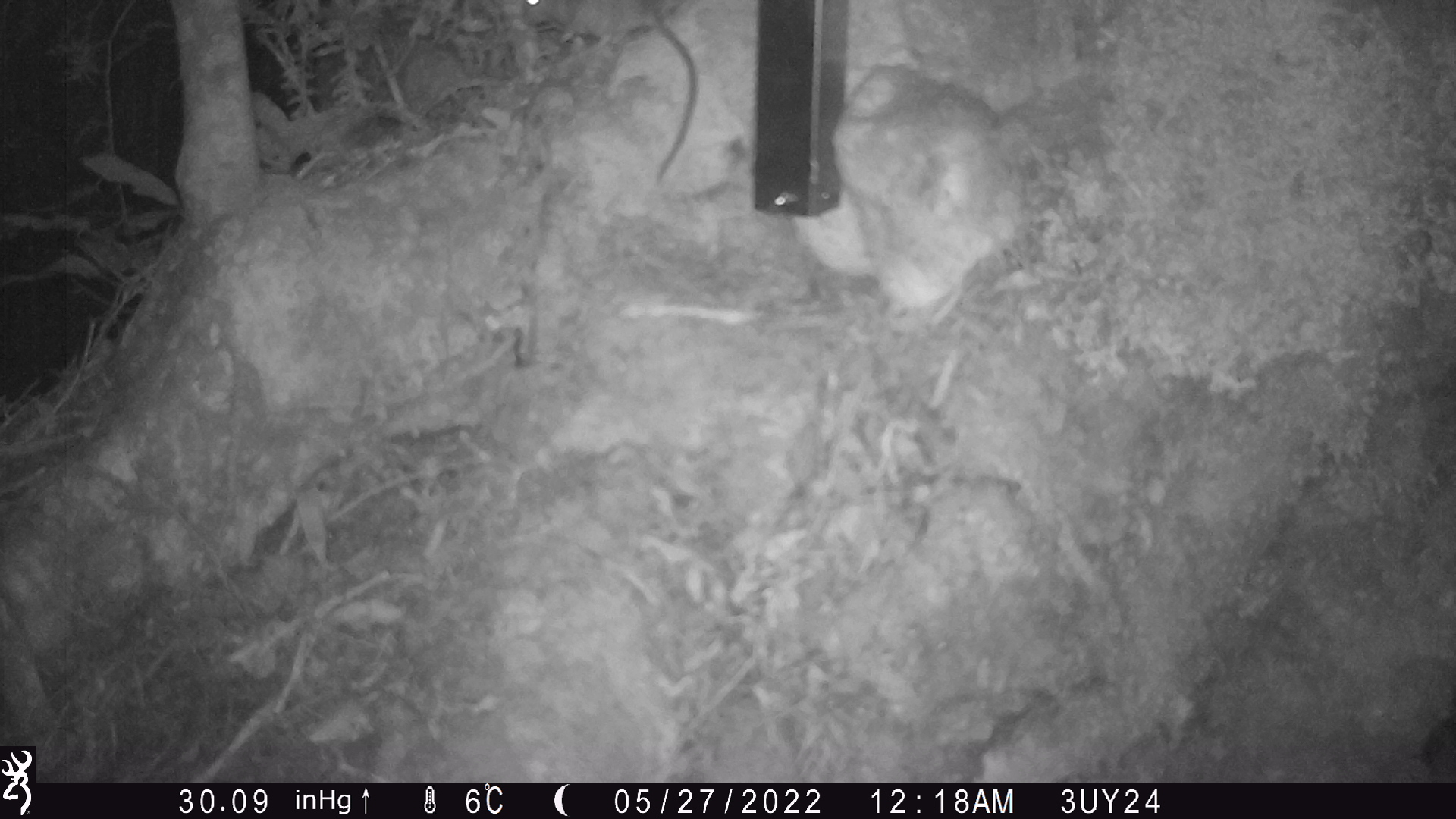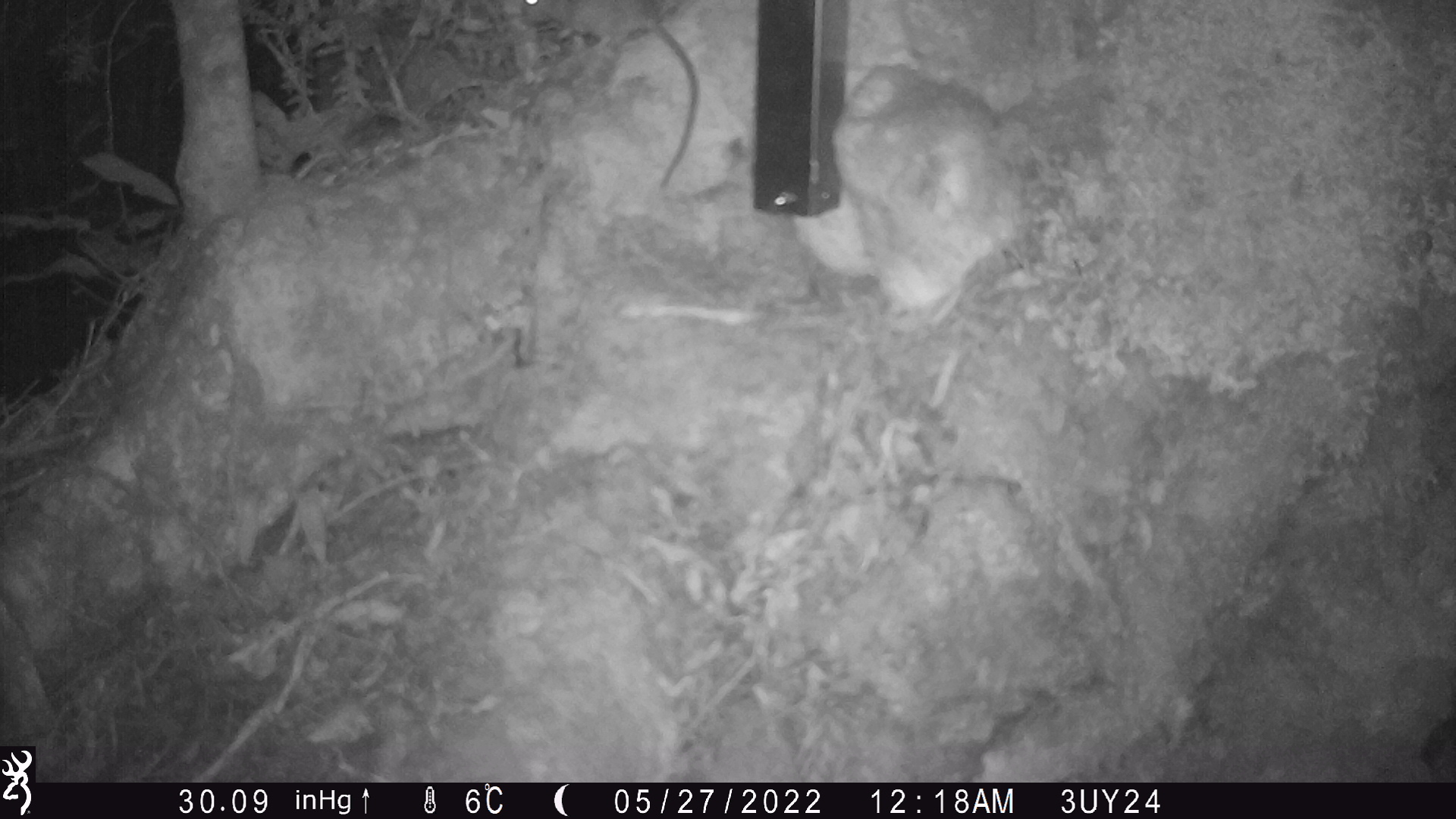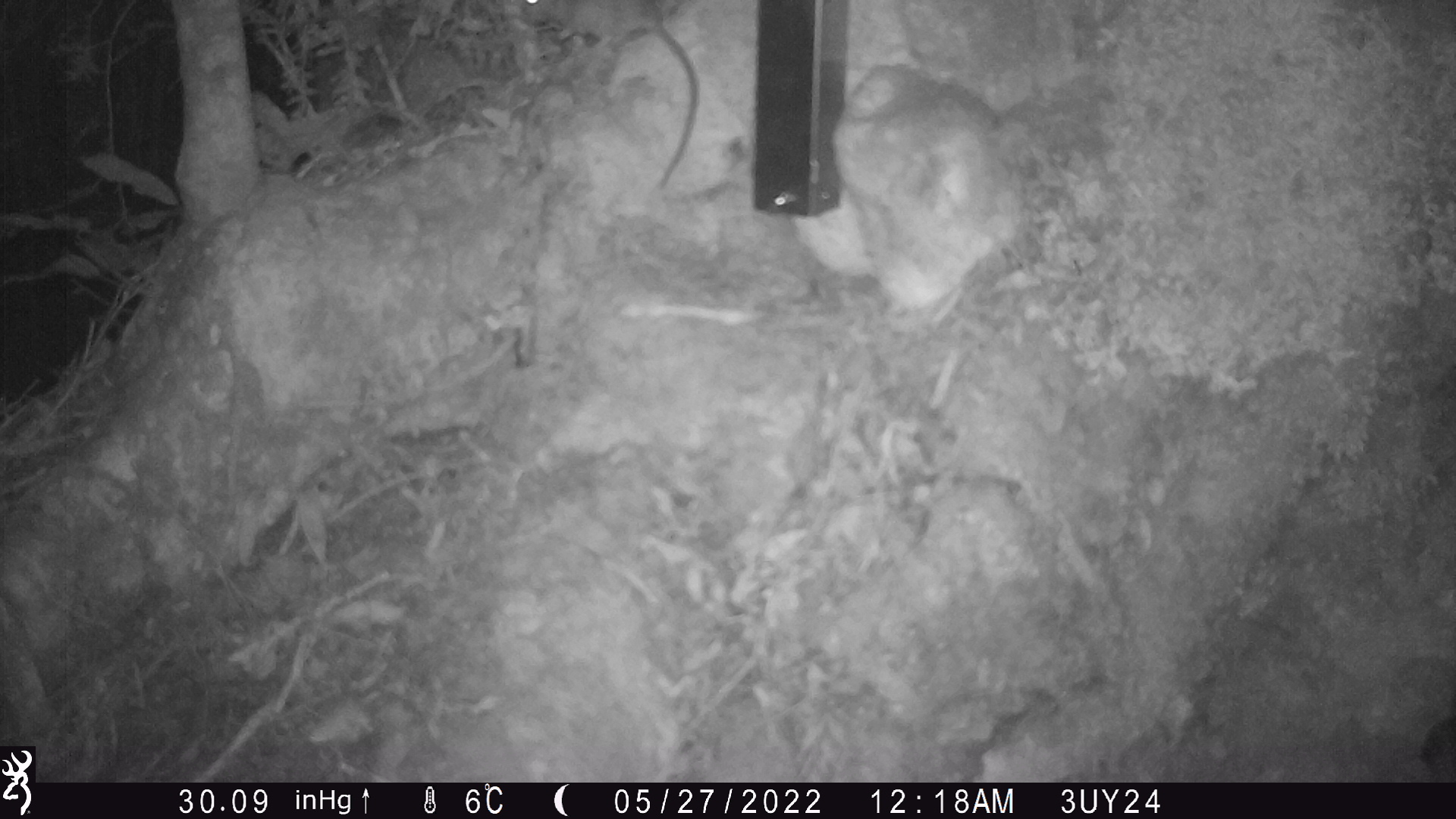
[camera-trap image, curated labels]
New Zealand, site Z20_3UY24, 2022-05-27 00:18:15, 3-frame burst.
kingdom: Animalia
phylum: Chordata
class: Mammalia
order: Rodentia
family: Muridae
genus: Rattus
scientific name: Rattus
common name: rat